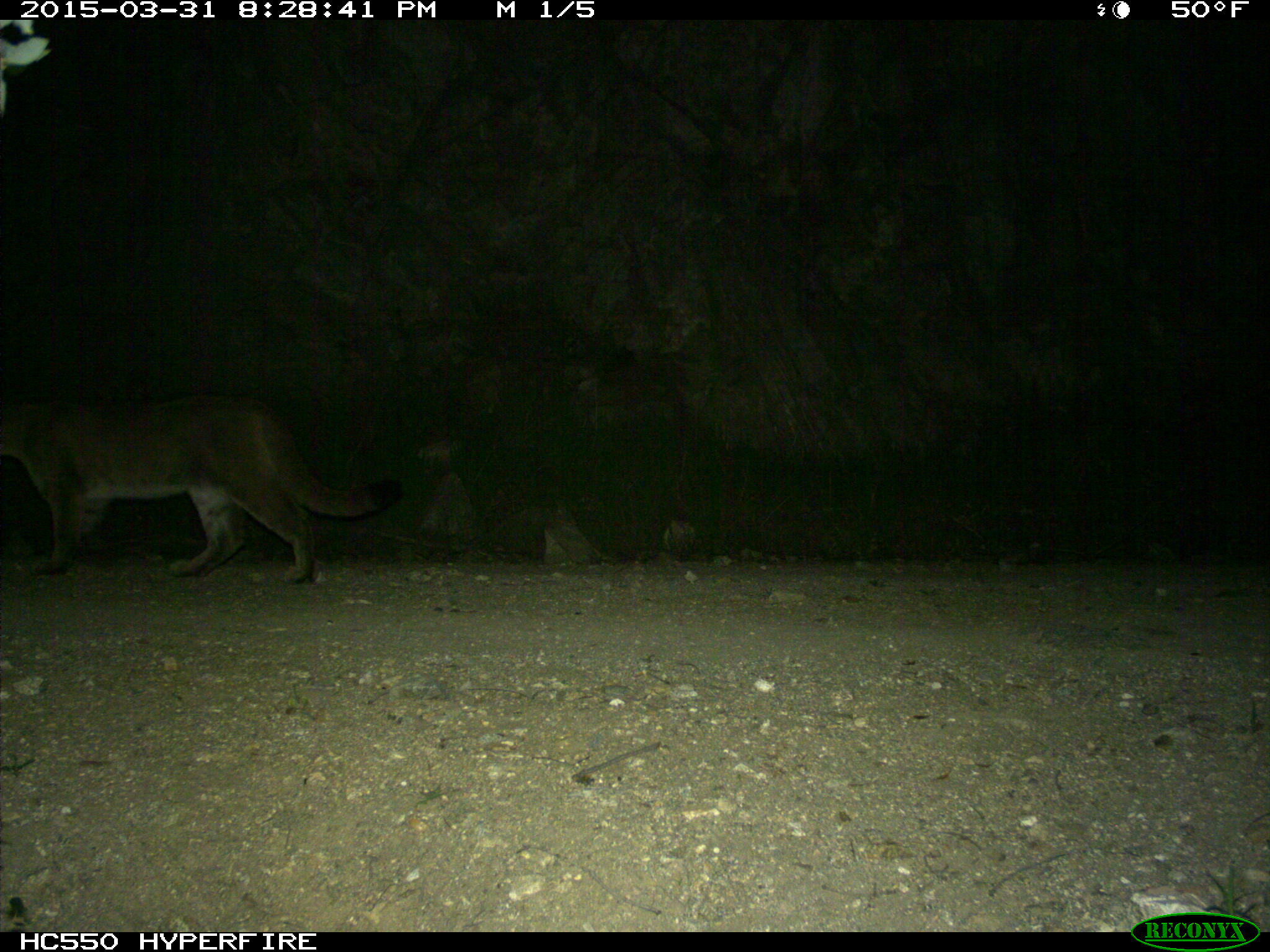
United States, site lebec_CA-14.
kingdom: Animalia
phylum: Chordata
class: Mammalia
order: Carnivora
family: Felidae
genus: Puma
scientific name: Puma concolor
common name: mountain lion